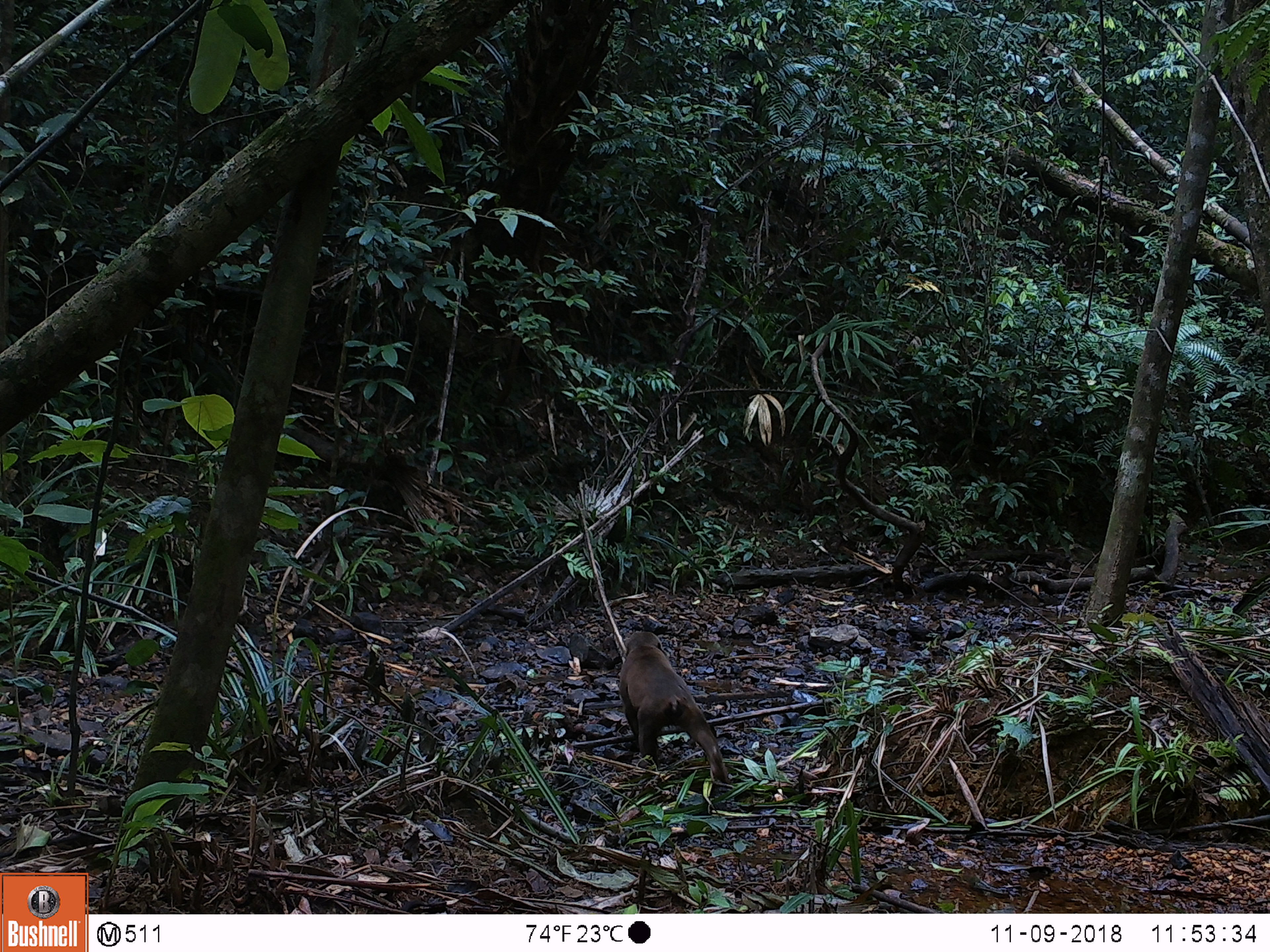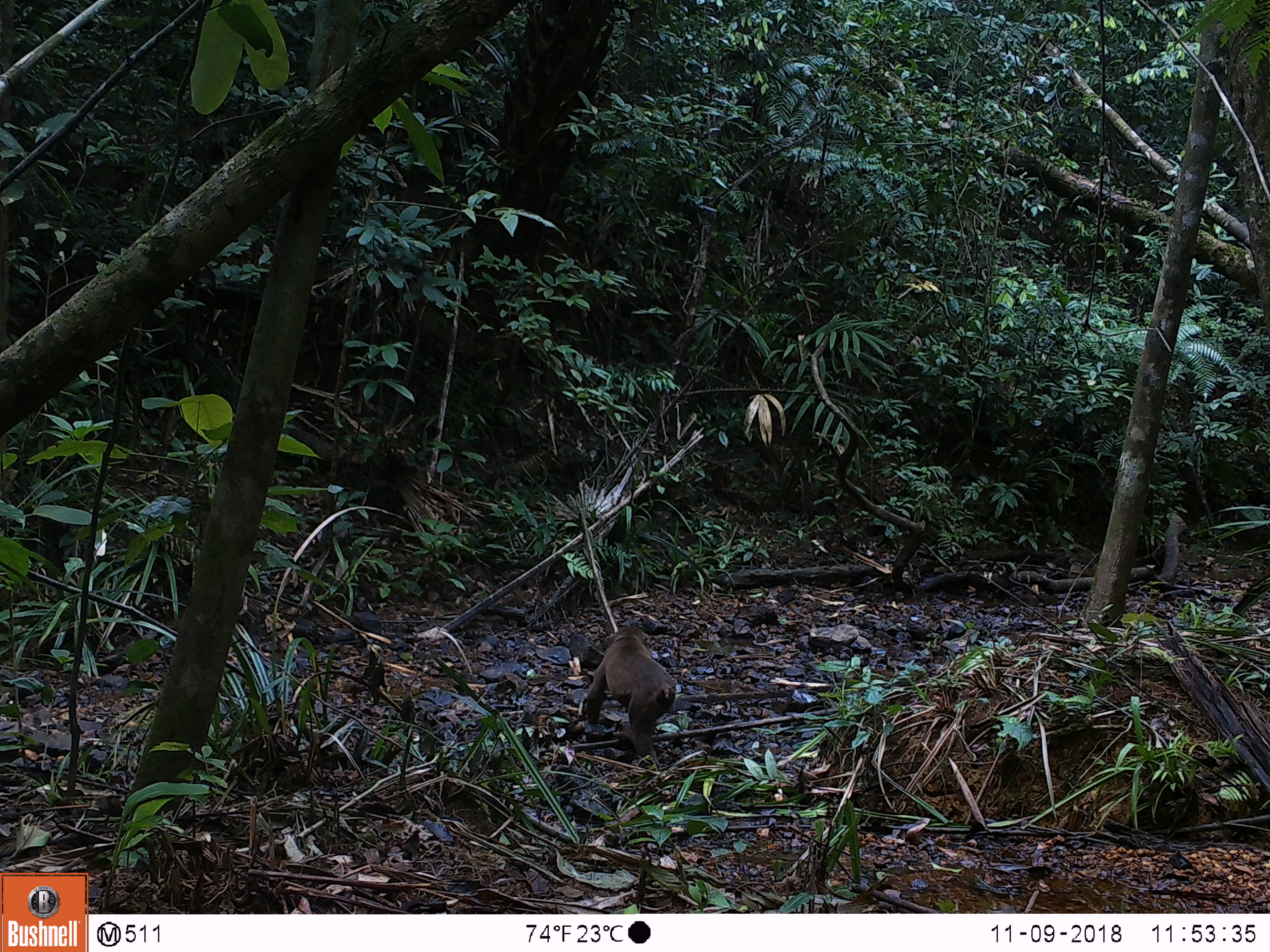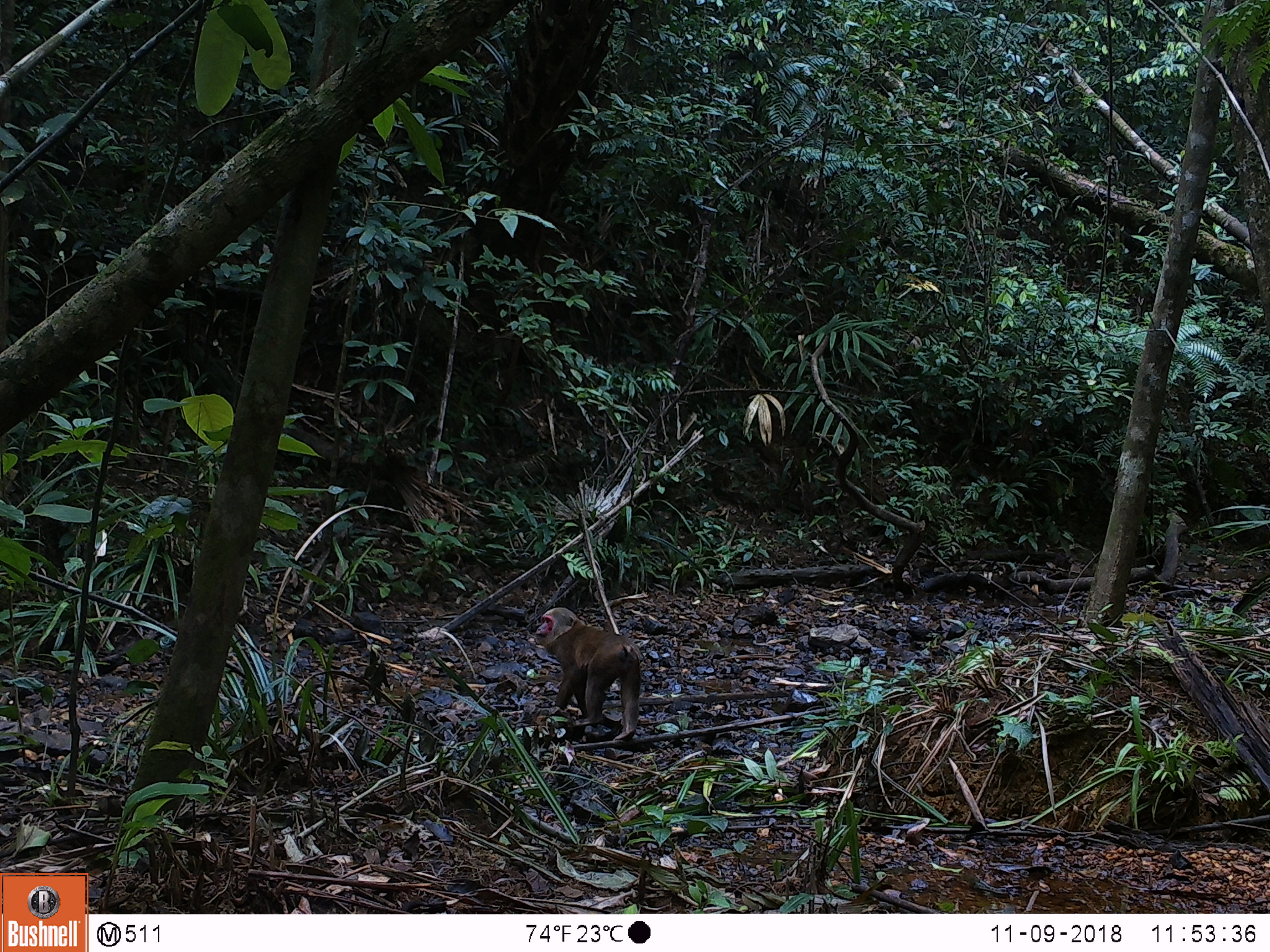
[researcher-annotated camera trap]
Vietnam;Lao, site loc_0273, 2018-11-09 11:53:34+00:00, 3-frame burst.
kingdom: Animalia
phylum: Chordata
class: Mammalia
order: Primates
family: Cercopithecidae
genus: Macaca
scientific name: Macaca arctoides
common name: stump-tailed macaque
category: stump tailed macaque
Stump tailed macaque (stump-tailed macaque) (Macaca arctoides). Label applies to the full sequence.